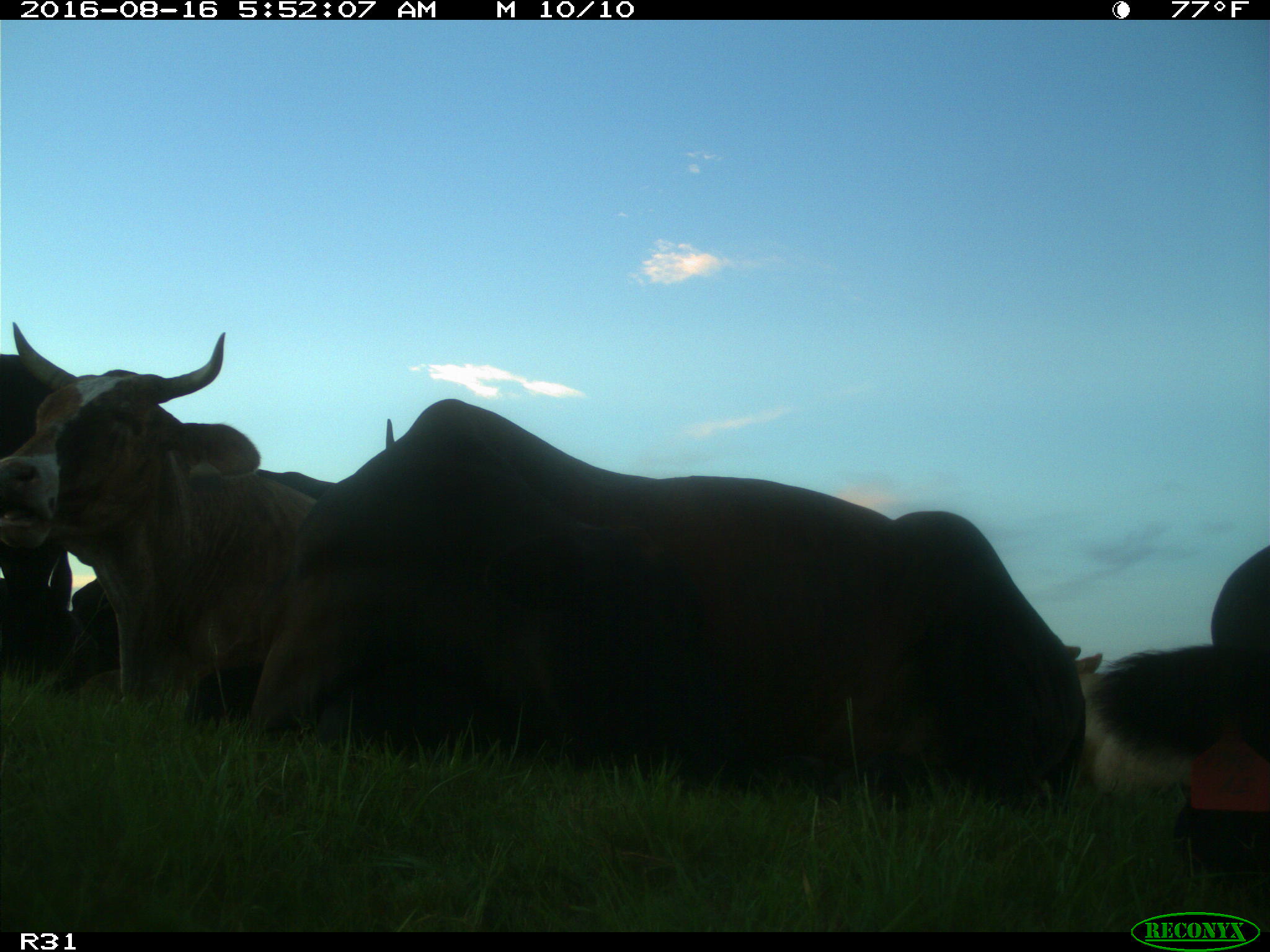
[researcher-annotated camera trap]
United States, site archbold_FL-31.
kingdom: Animalia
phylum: Chordata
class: Mammalia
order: Artiodactyla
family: Bovidae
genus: Bos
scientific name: Bos taurus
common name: domestic cow